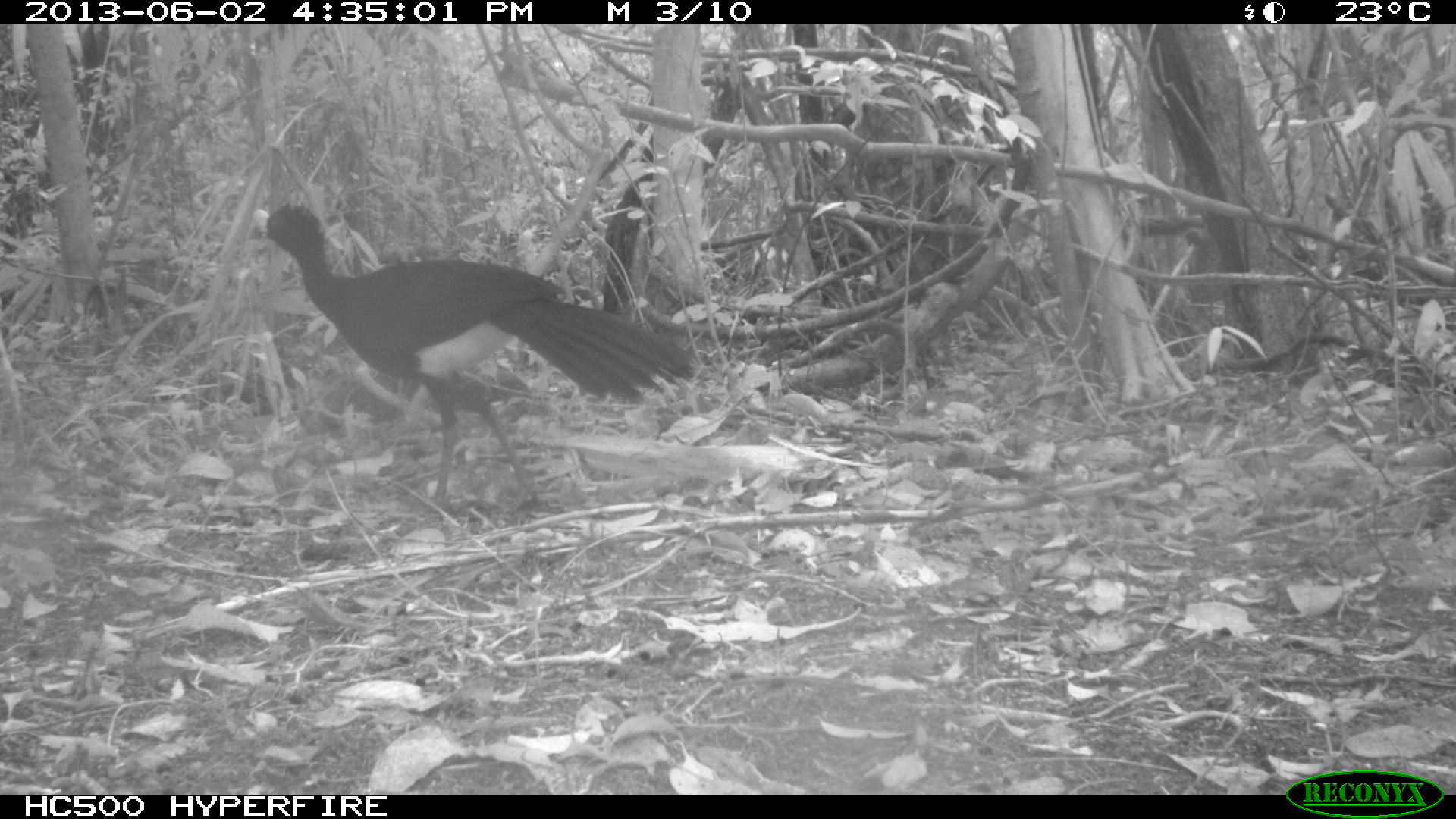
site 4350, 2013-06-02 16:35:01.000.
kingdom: Animalia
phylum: Chordata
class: Aves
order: Galliformes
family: Cracidae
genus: Crax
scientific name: Crax rubra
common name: great curassow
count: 1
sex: male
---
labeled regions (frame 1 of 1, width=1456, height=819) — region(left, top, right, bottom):
crax rubra: region(248, 201, 696, 513)